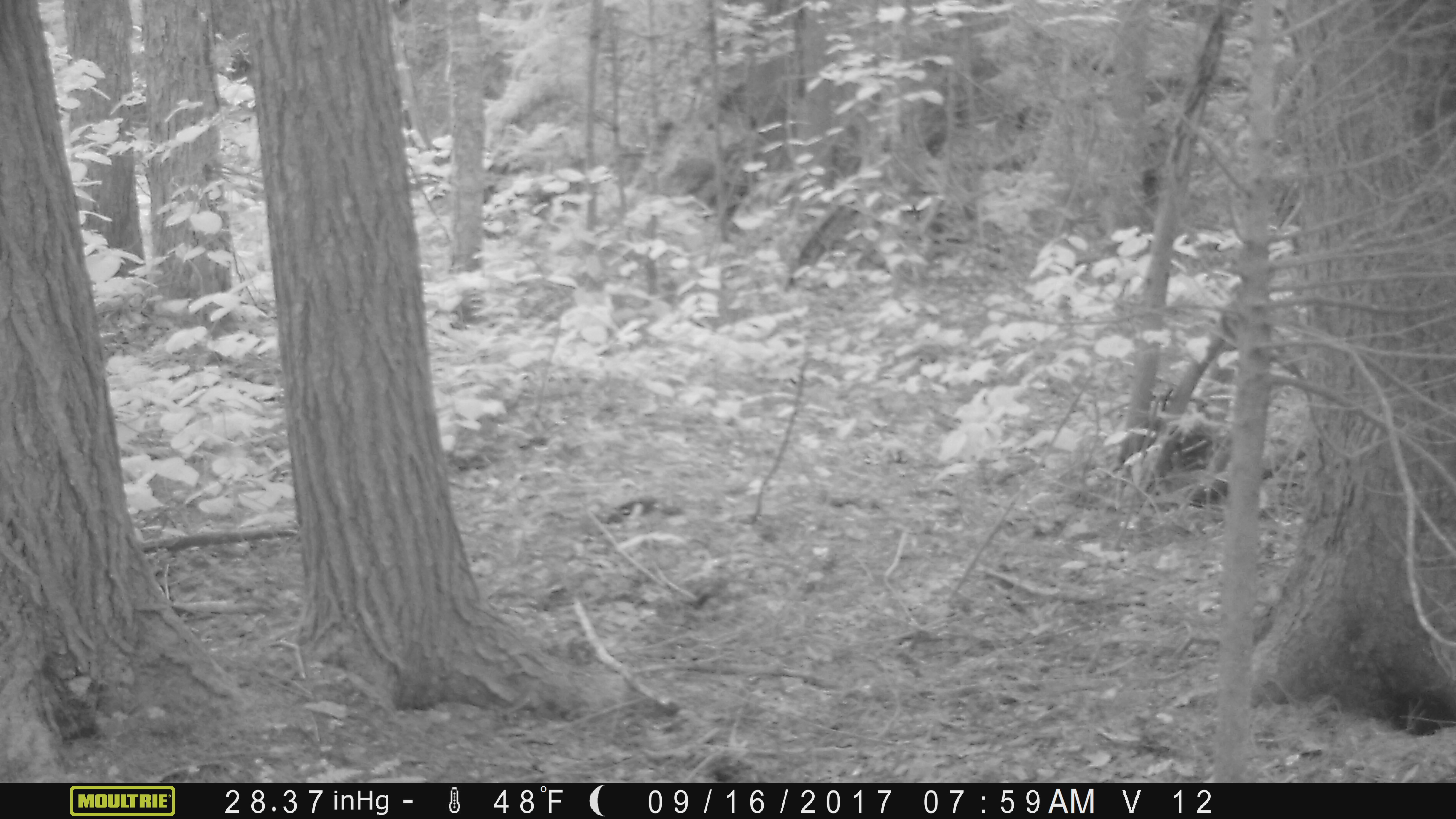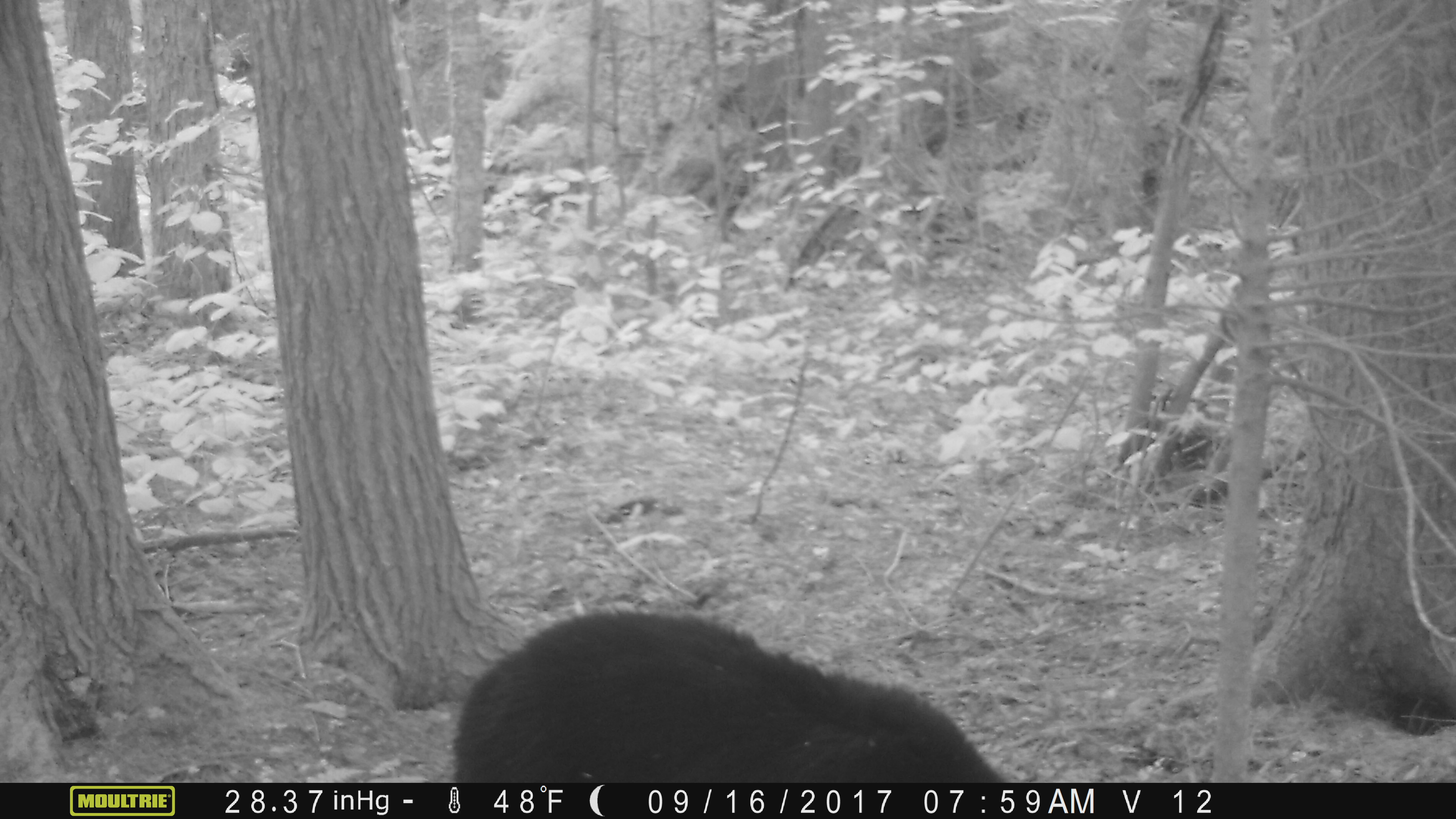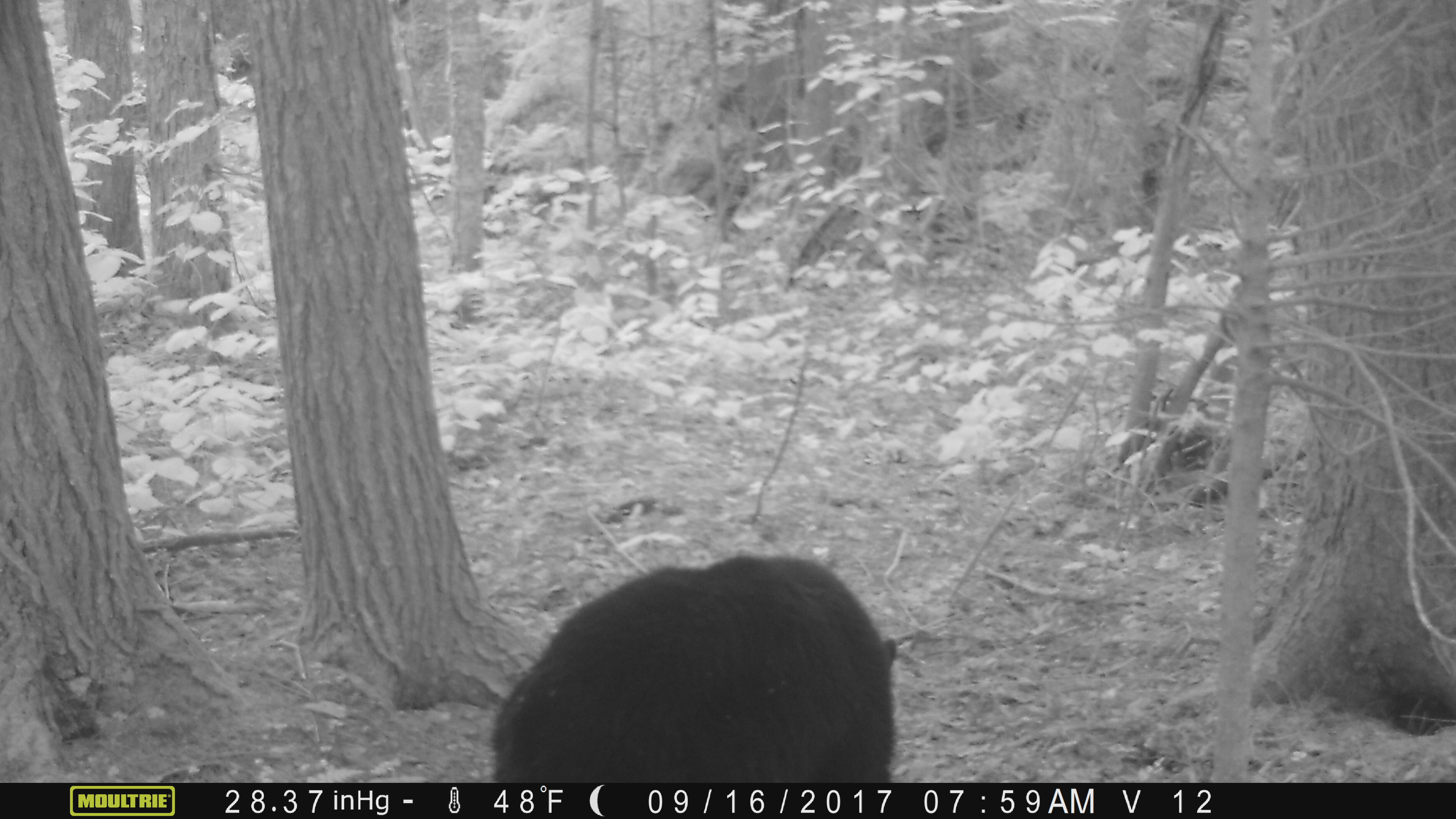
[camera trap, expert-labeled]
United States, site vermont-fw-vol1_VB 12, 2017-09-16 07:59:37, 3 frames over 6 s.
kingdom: Animalia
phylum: Chordata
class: Mammalia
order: Carnivora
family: Ursidae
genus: Ursus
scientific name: Ursus americanus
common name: black bear